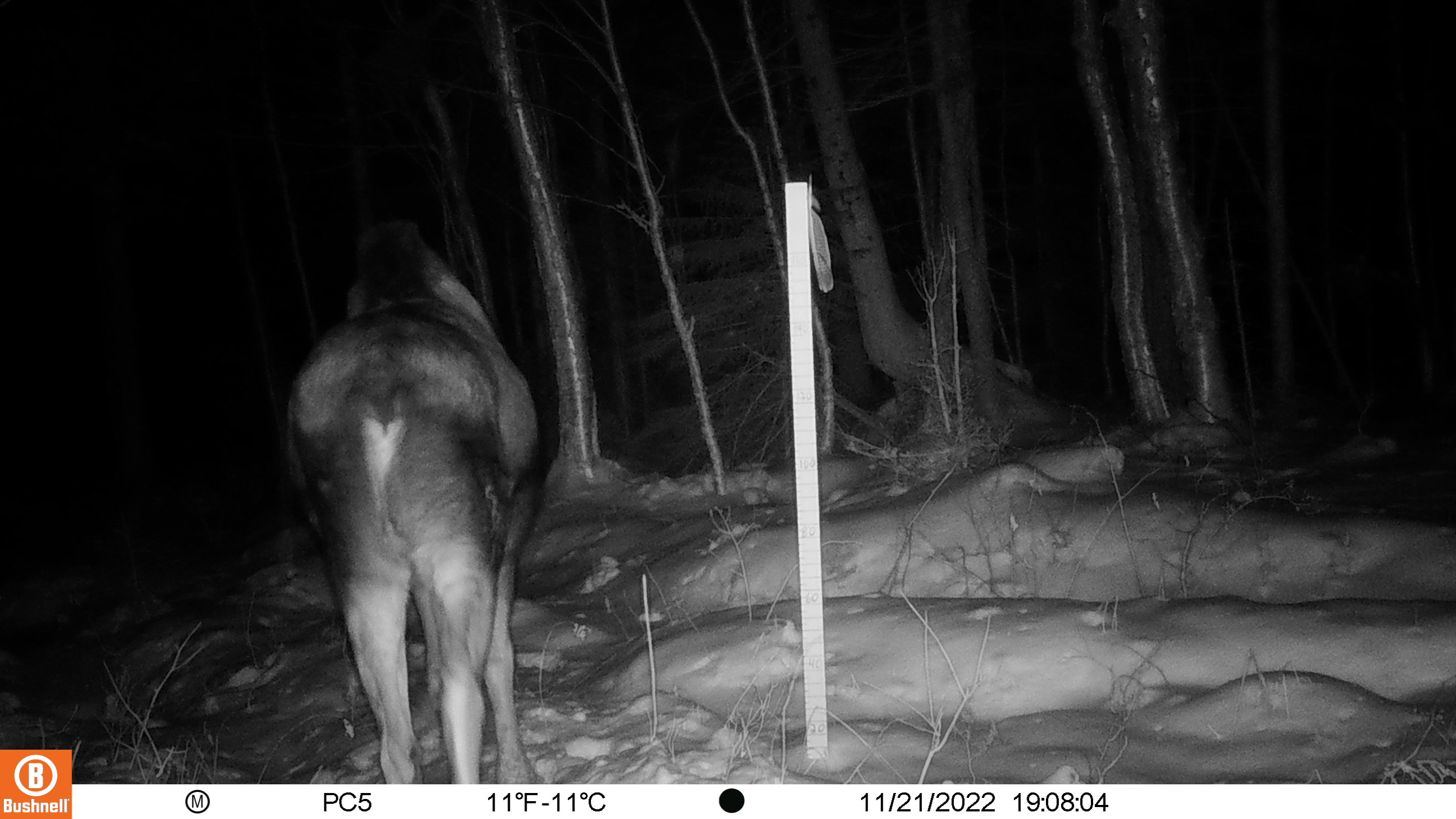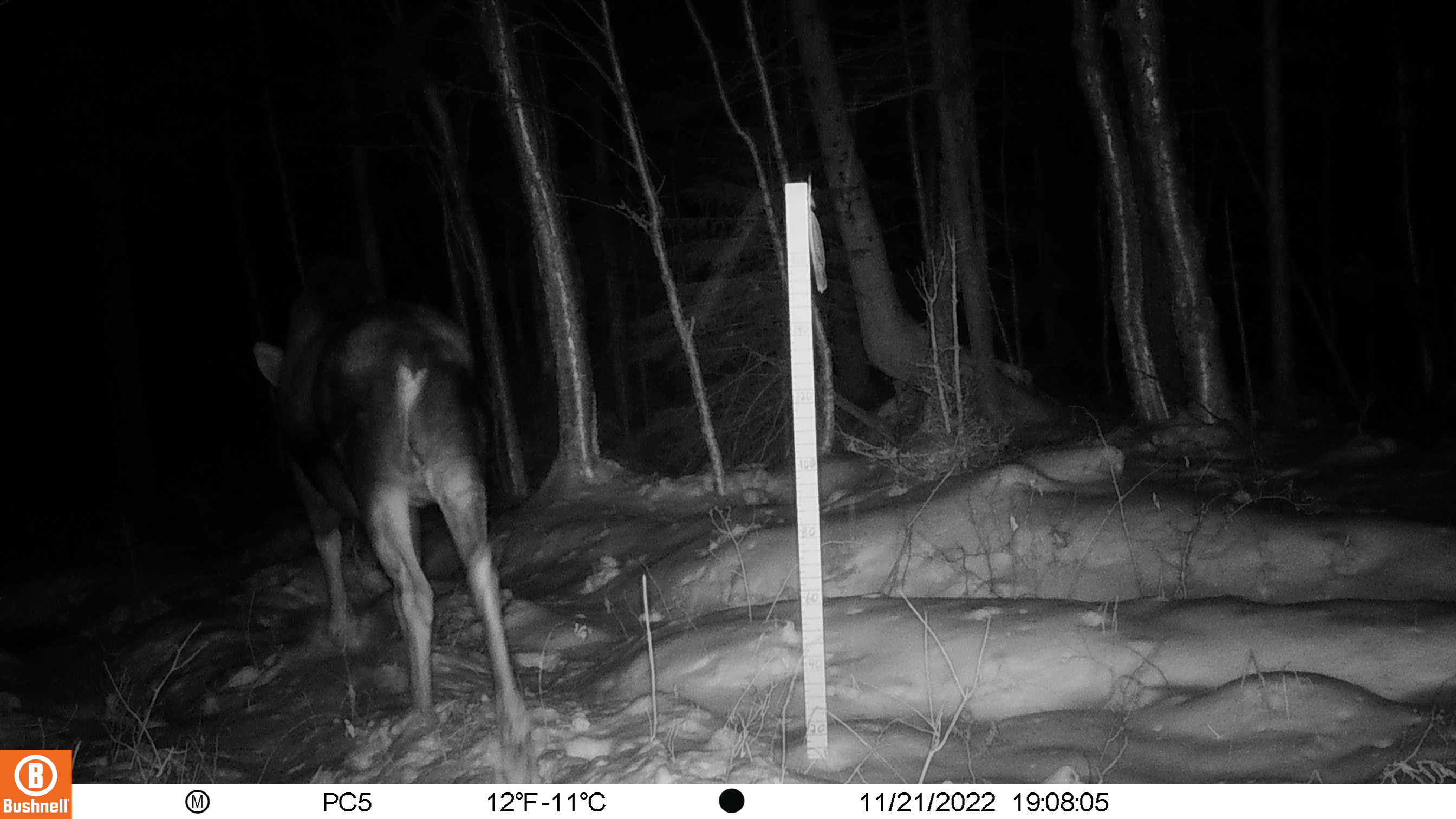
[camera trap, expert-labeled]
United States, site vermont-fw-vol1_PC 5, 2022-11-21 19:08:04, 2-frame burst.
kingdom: Animalia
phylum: Chordata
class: Mammalia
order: Artiodactyla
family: Cervidae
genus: Alces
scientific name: Alces alces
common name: moose